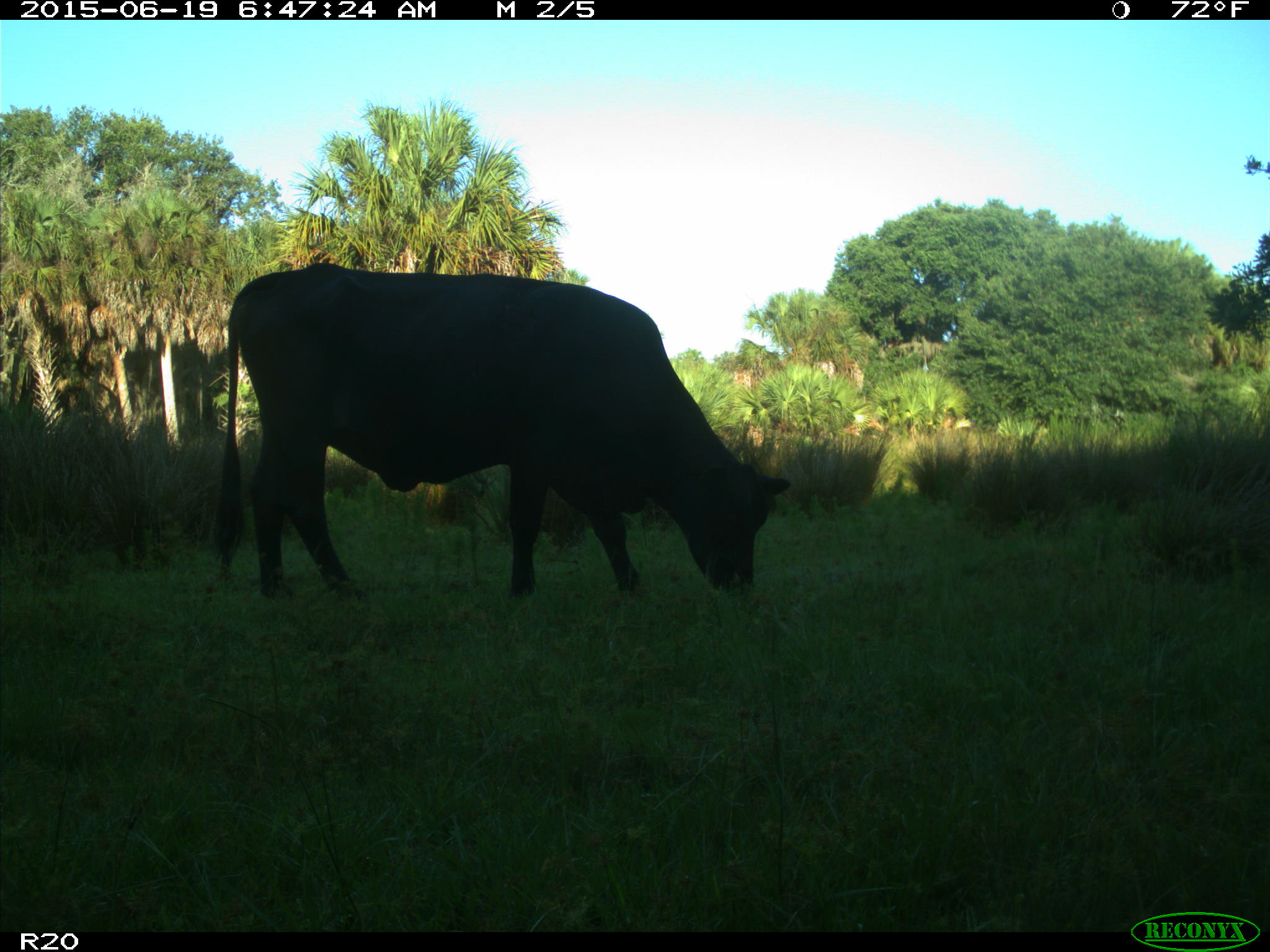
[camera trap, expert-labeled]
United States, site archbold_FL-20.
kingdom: Animalia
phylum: Chordata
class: Mammalia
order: Artiodactyla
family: Bovidae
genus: Bos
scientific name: Bos taurus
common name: domestic cow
Bos taurus (domestic cow).